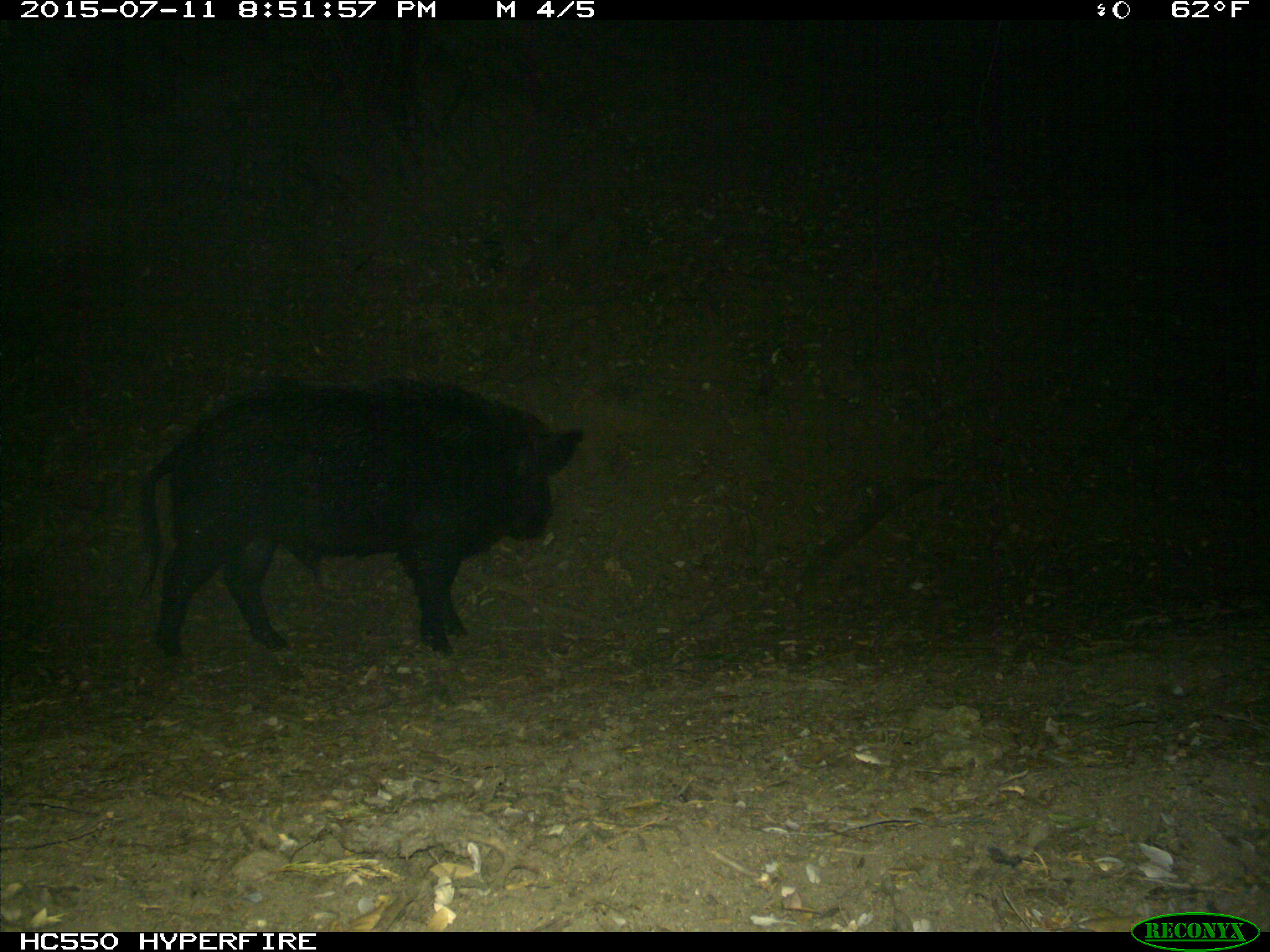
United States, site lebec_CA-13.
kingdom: Animalia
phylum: Chordata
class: Mammalia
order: Artiodactyla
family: Suidae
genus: Sus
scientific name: Sus scrofa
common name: wild boar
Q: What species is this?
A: Sus scrofa (wild boar).